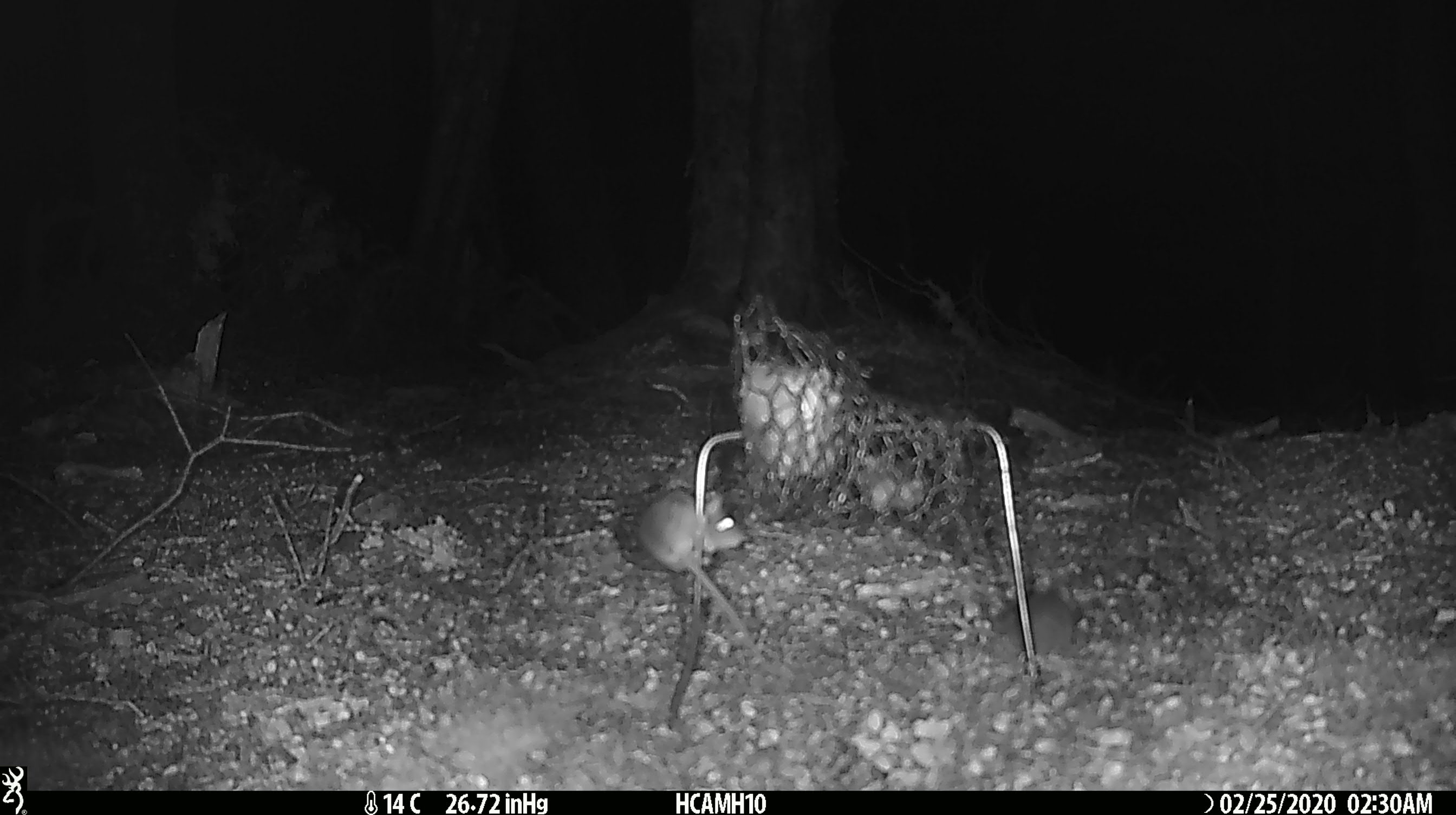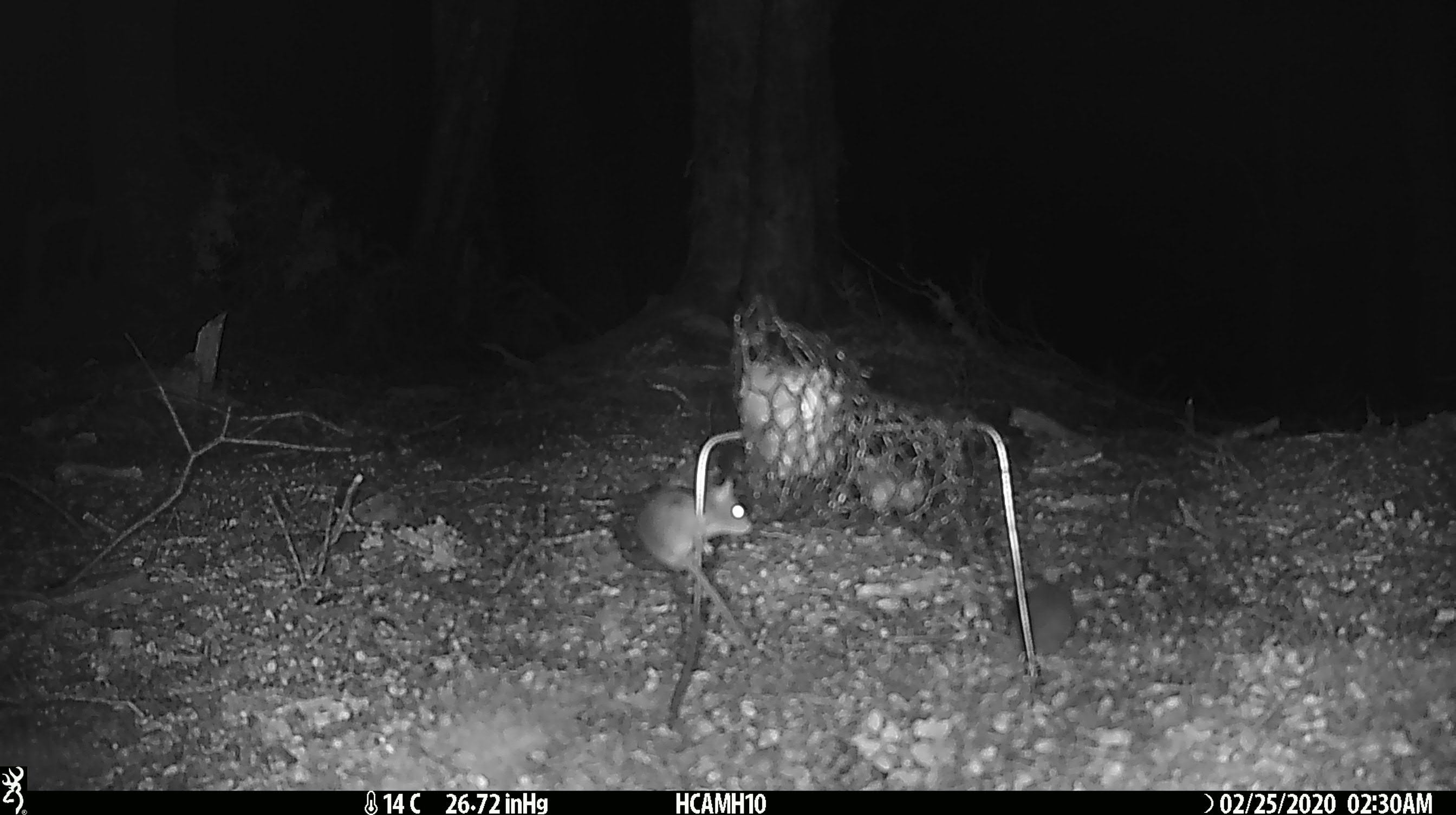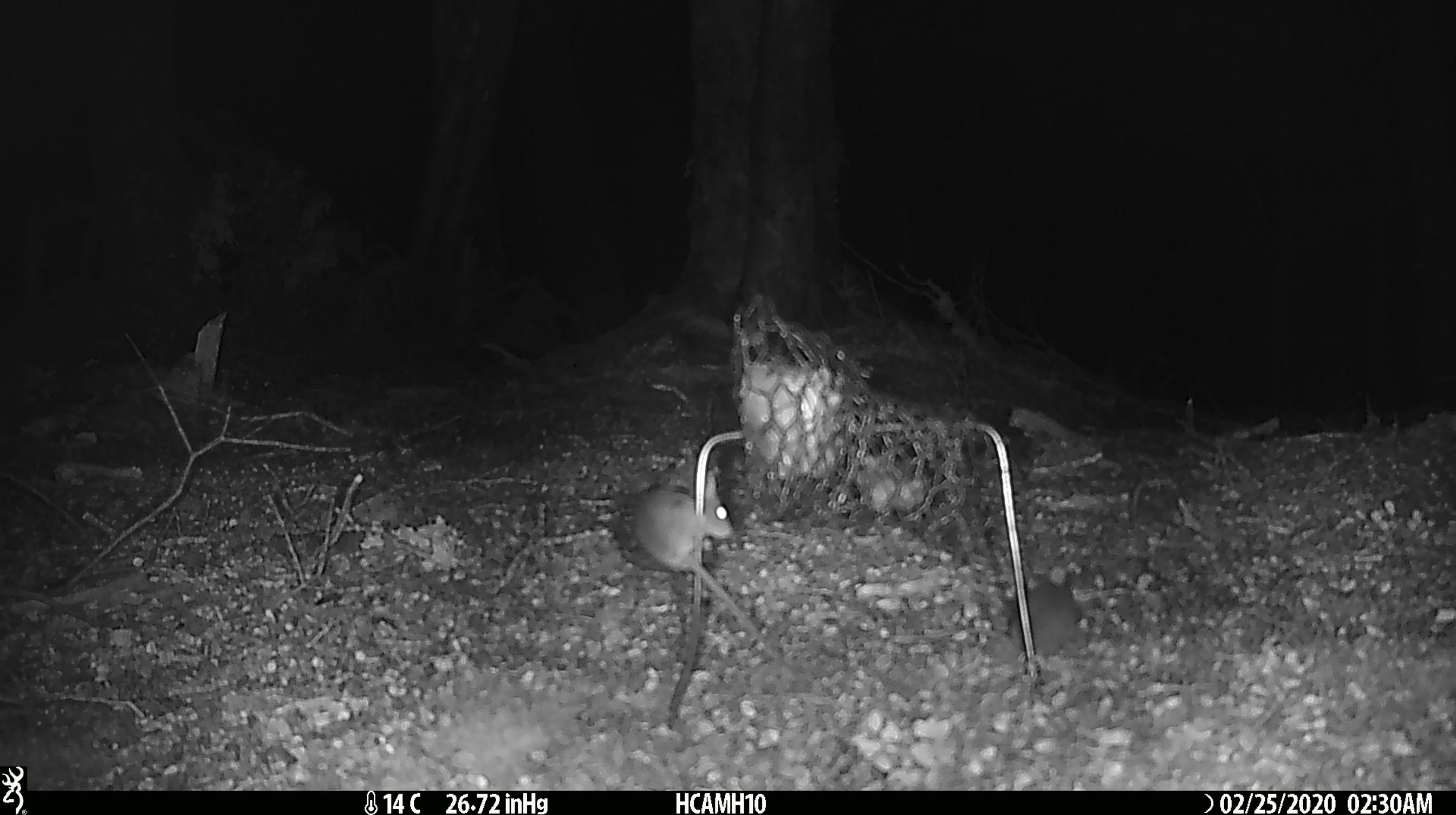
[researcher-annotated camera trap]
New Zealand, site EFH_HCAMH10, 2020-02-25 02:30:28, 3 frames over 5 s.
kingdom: Animalia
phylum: Chordata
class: Mammalia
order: Rodentia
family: Muridae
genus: Mus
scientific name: Mus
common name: mouse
Mouse (Mus).